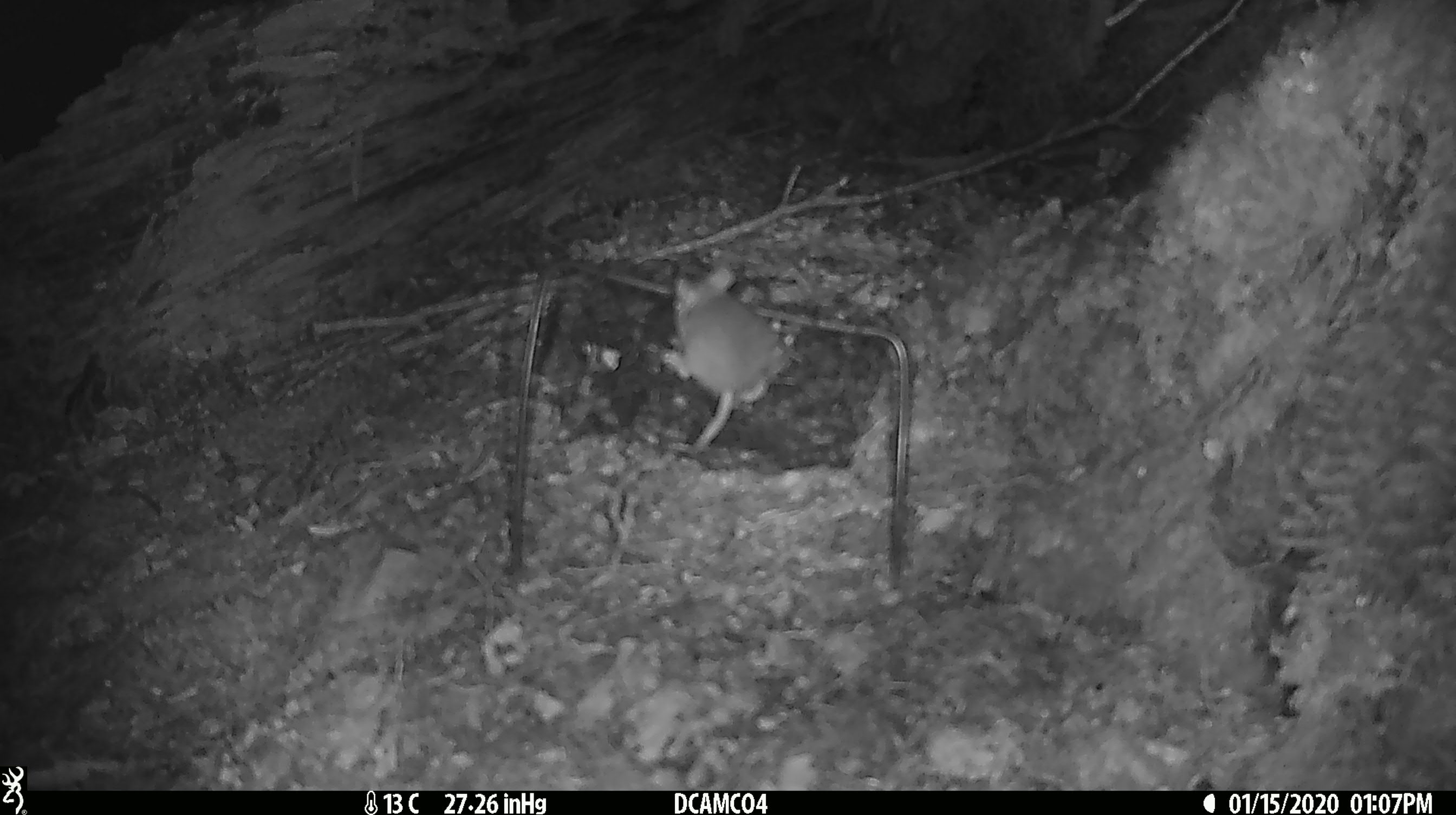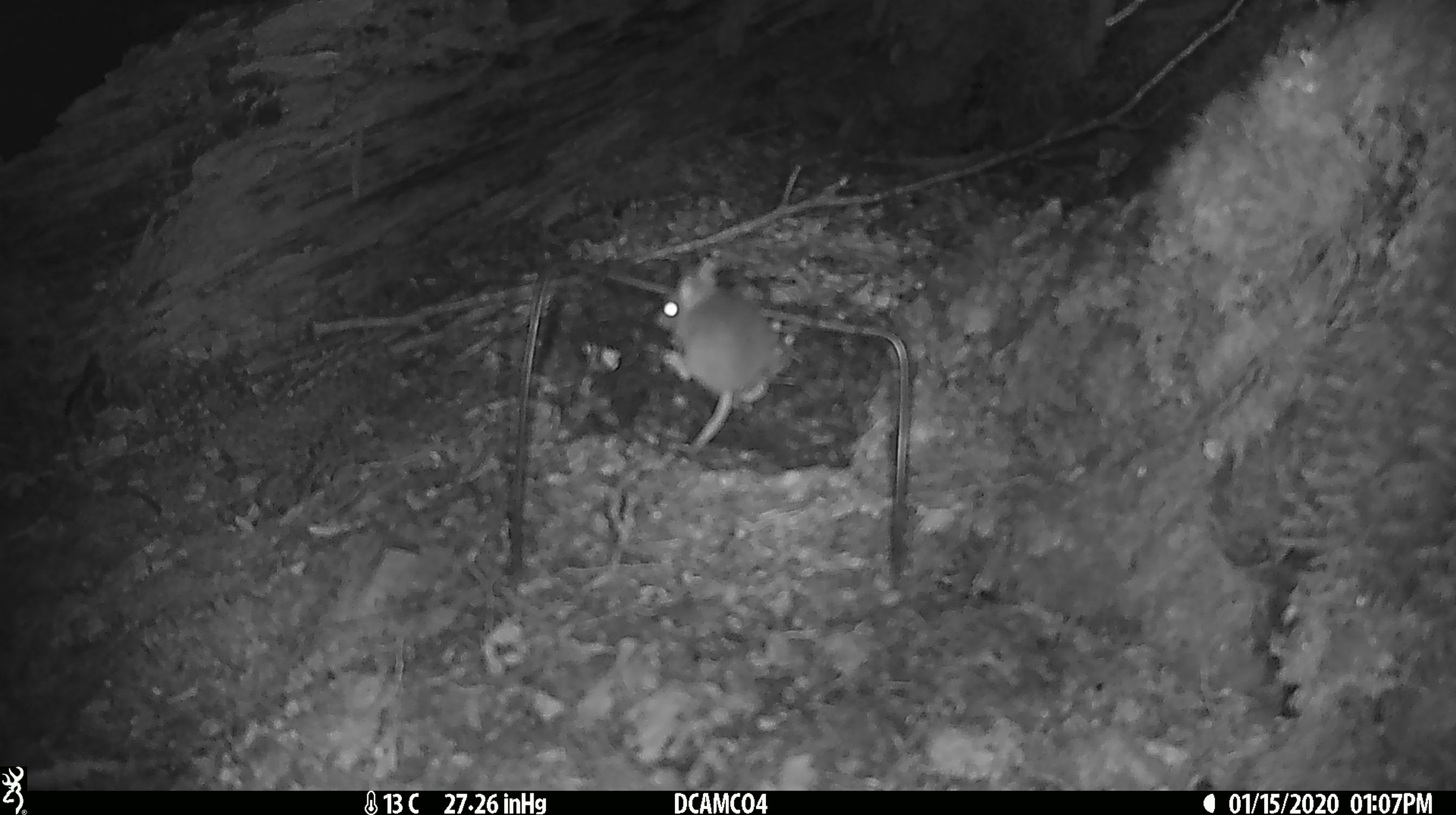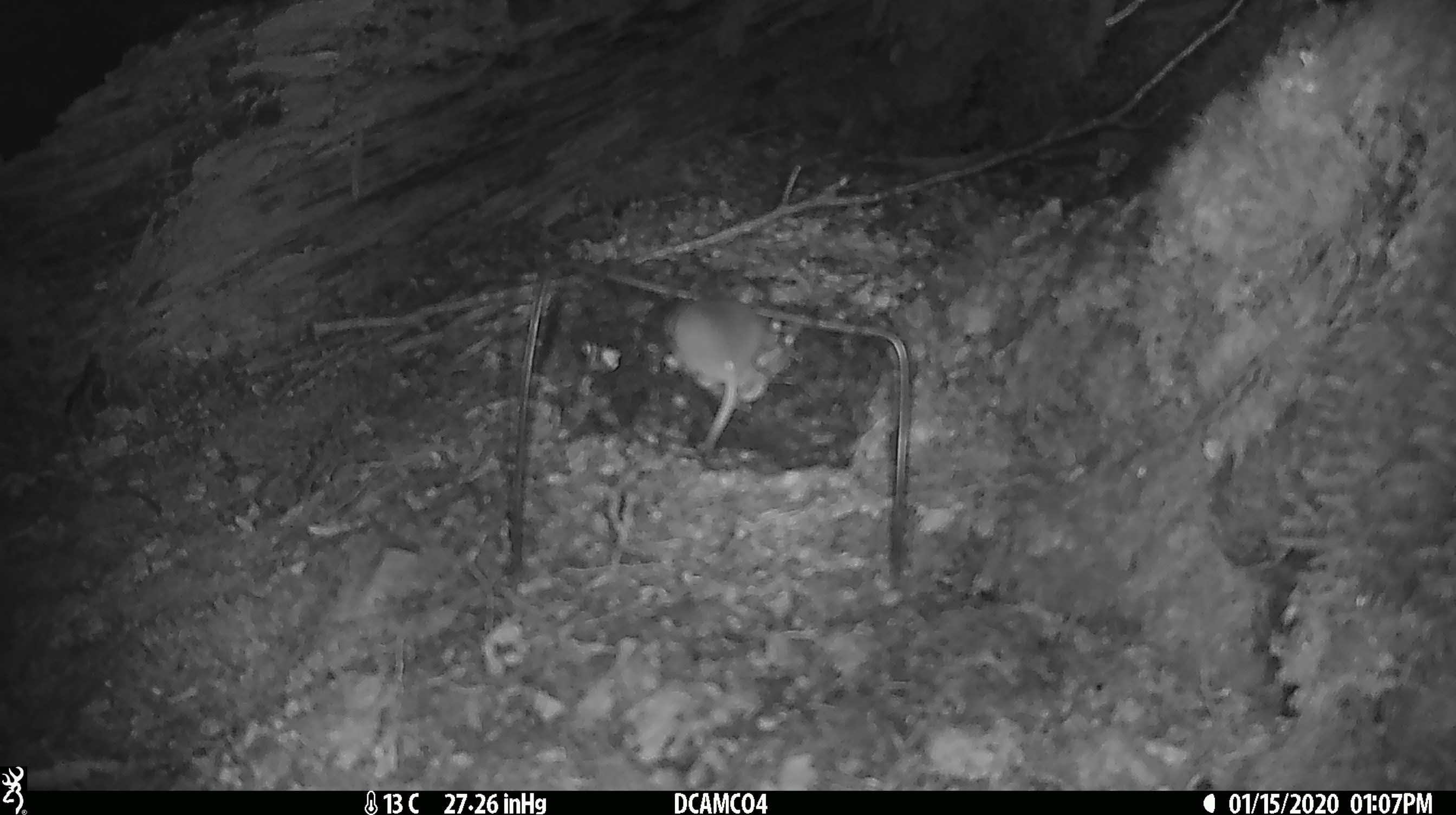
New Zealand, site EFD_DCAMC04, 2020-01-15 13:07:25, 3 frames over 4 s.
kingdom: Animalia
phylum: Chordata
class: Mammalia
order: Rodentia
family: Muridae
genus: Mus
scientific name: Mus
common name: mouse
Mouse (Mus).